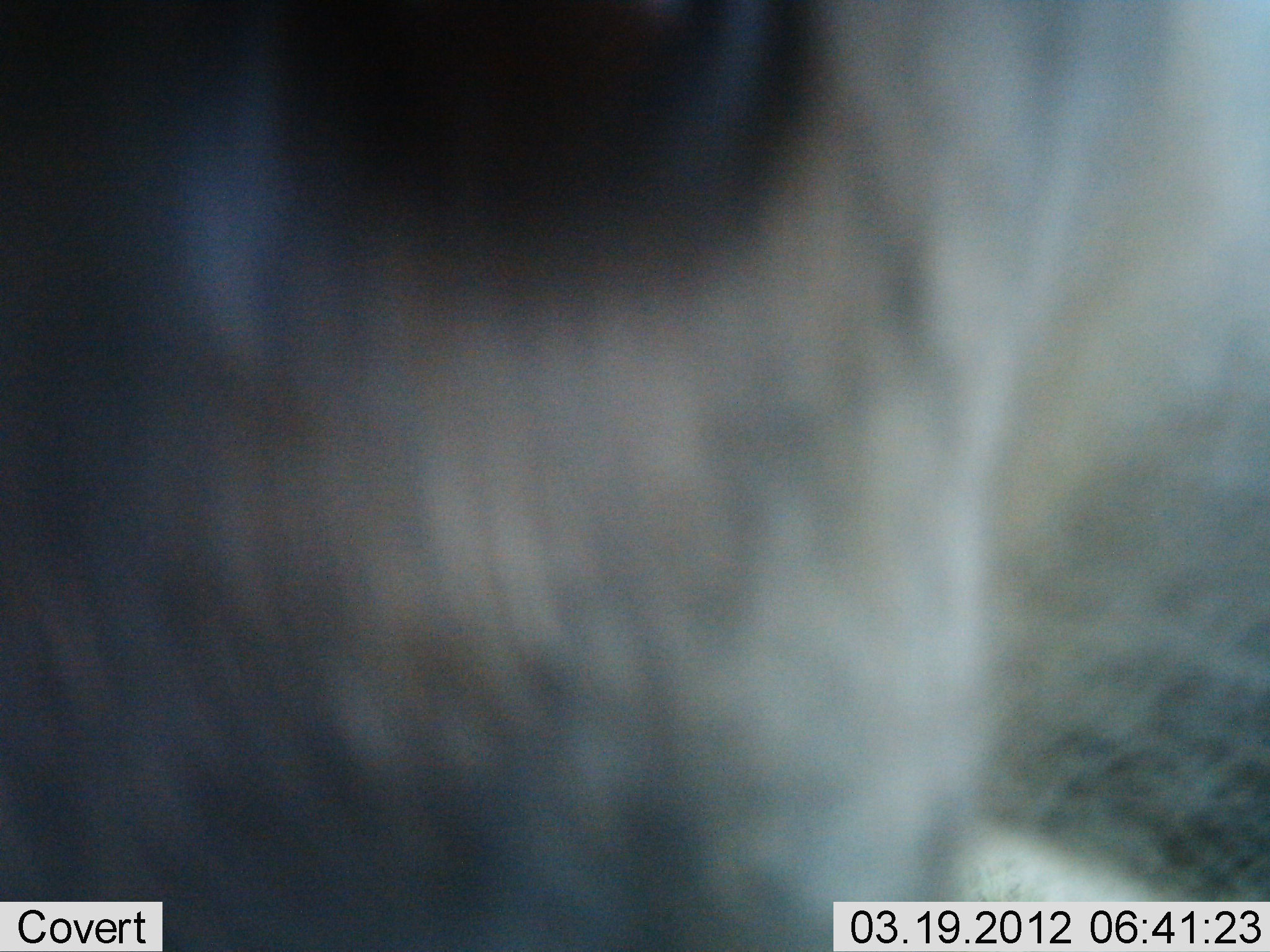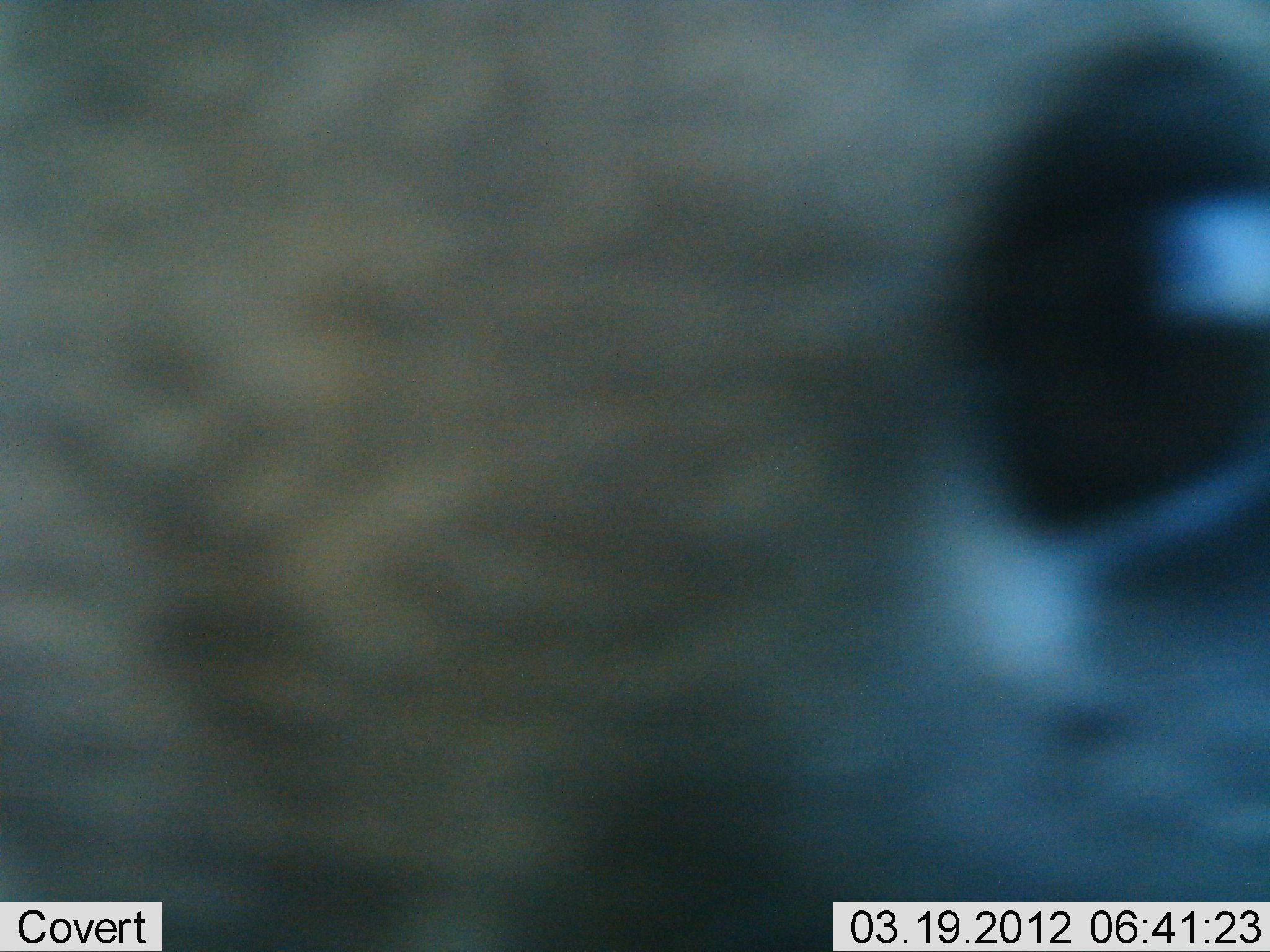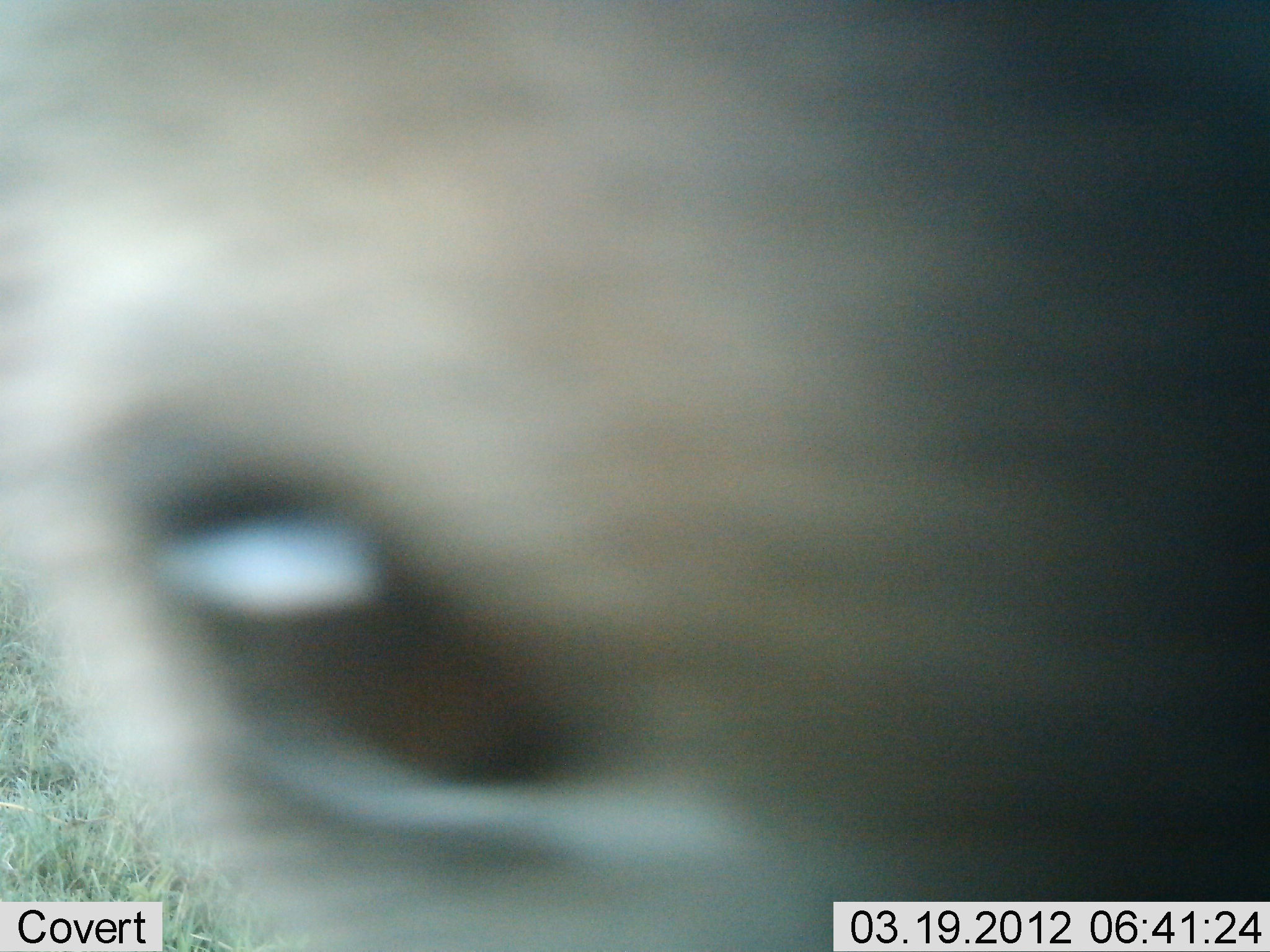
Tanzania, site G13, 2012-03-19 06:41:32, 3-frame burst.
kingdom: Animalia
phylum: Chordata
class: Mammalia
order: Artiodactyla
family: Bovidae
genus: Madoqua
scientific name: Madoqua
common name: dikdik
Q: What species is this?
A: Dikdik (Madoqua).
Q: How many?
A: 1.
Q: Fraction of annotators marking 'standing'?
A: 71%.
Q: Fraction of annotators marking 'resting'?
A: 0%.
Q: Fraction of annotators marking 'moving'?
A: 14%.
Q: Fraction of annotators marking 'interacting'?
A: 29%.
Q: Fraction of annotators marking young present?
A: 0%.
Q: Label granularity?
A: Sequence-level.